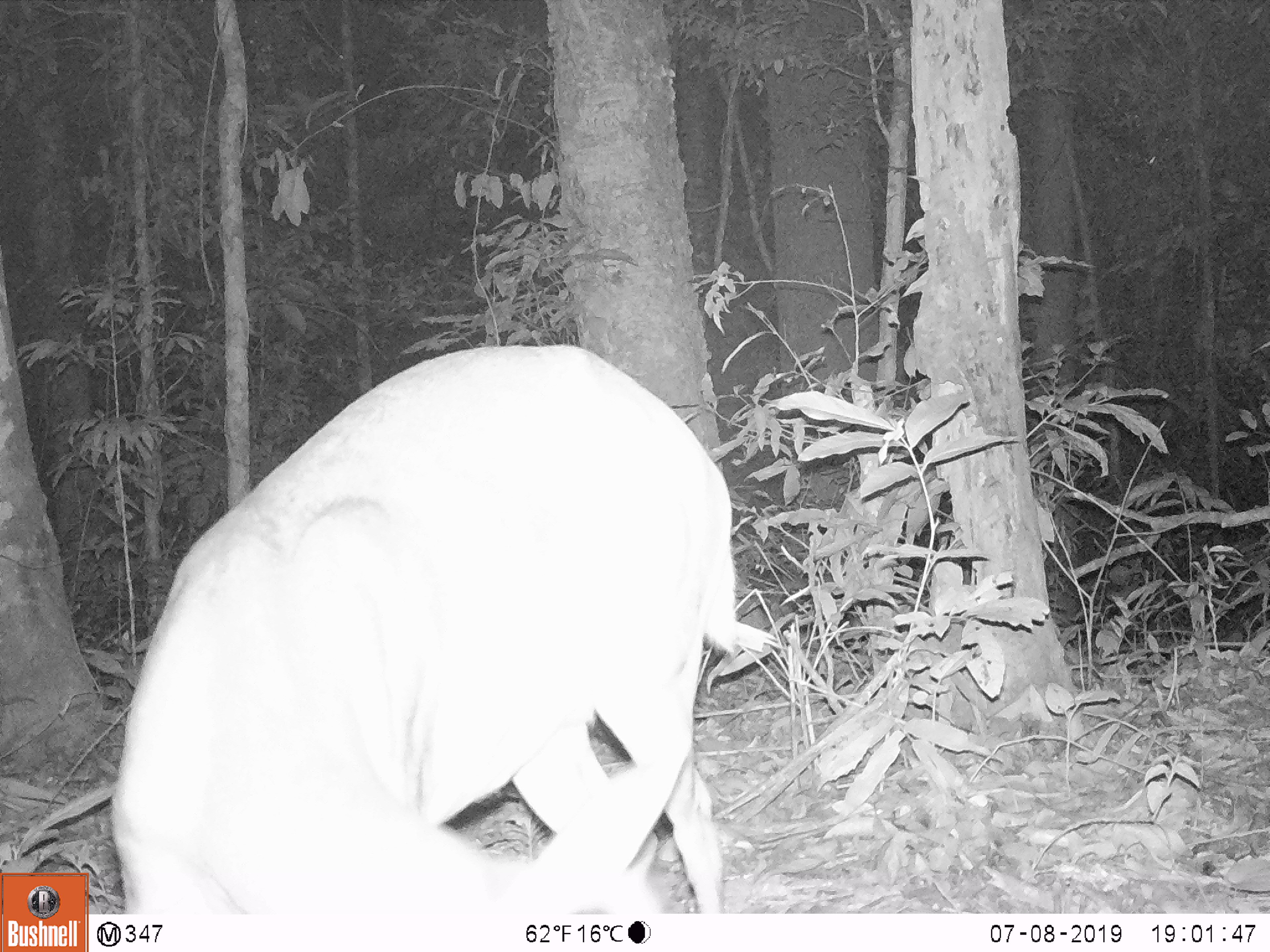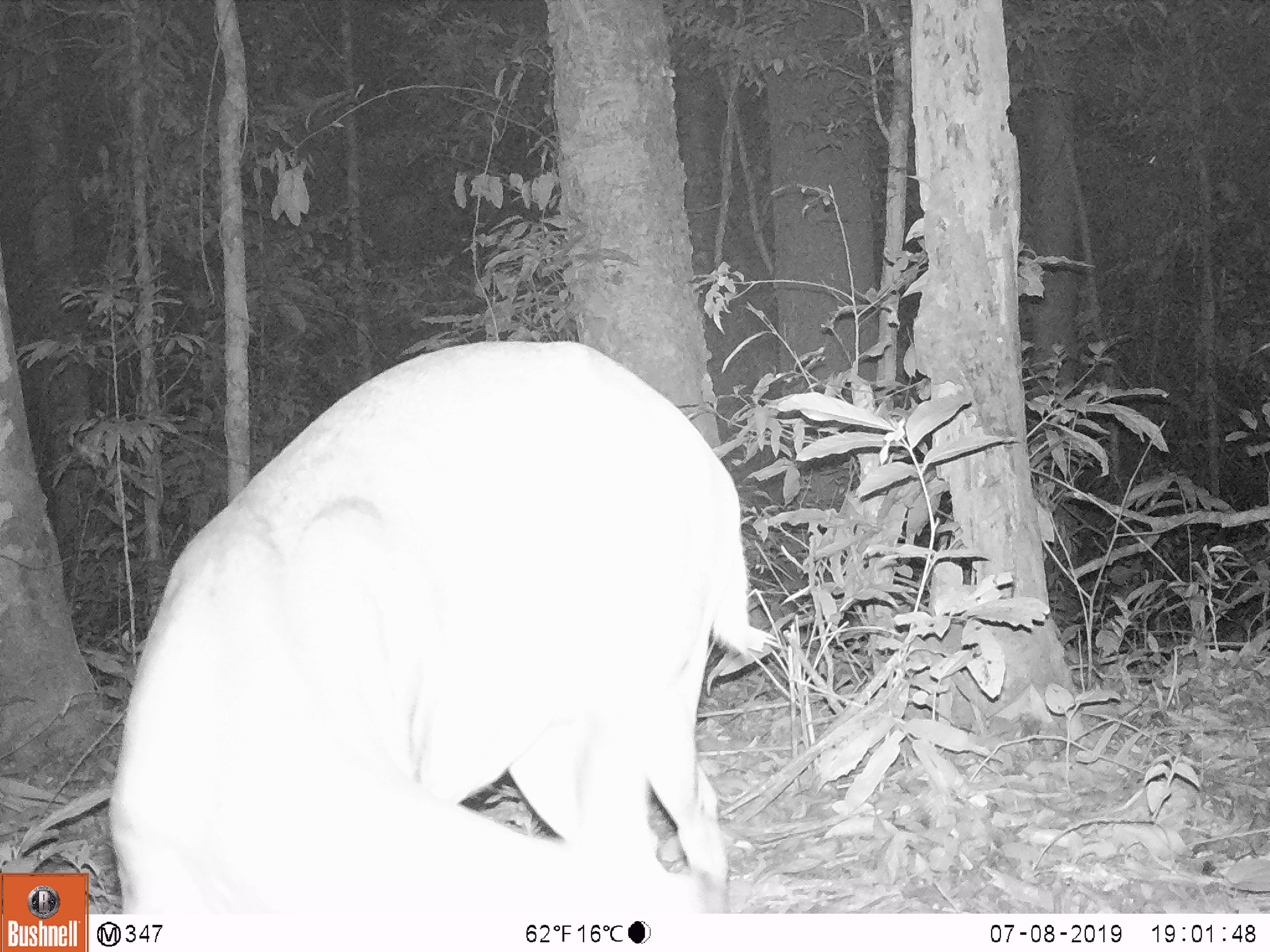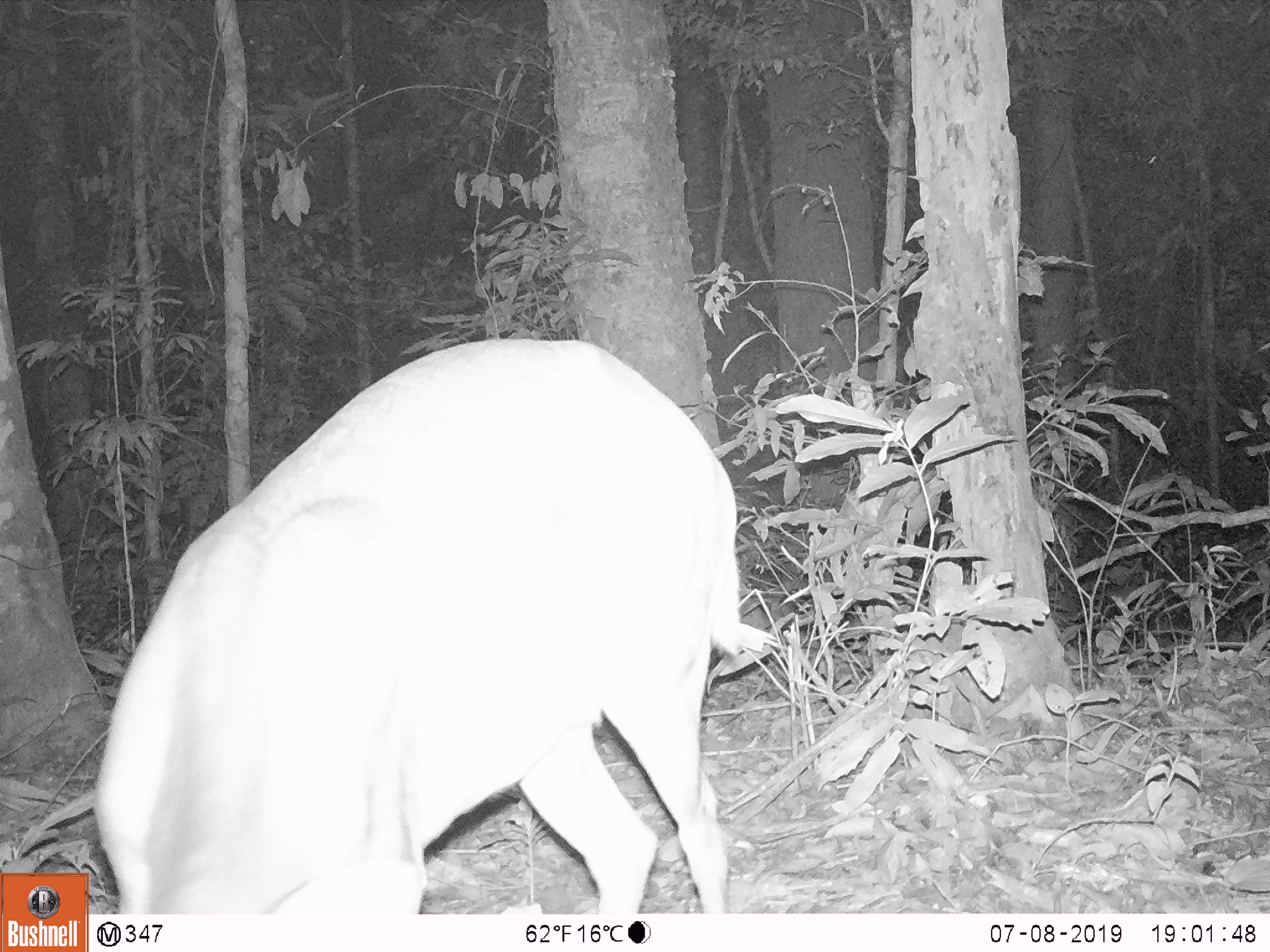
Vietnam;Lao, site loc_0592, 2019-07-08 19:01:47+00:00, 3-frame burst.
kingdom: Animalia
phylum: Chordata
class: Mammalia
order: Artiodactyla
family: Cervidae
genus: Muntiacus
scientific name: Muntiacus muntjak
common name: red muntjac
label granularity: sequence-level